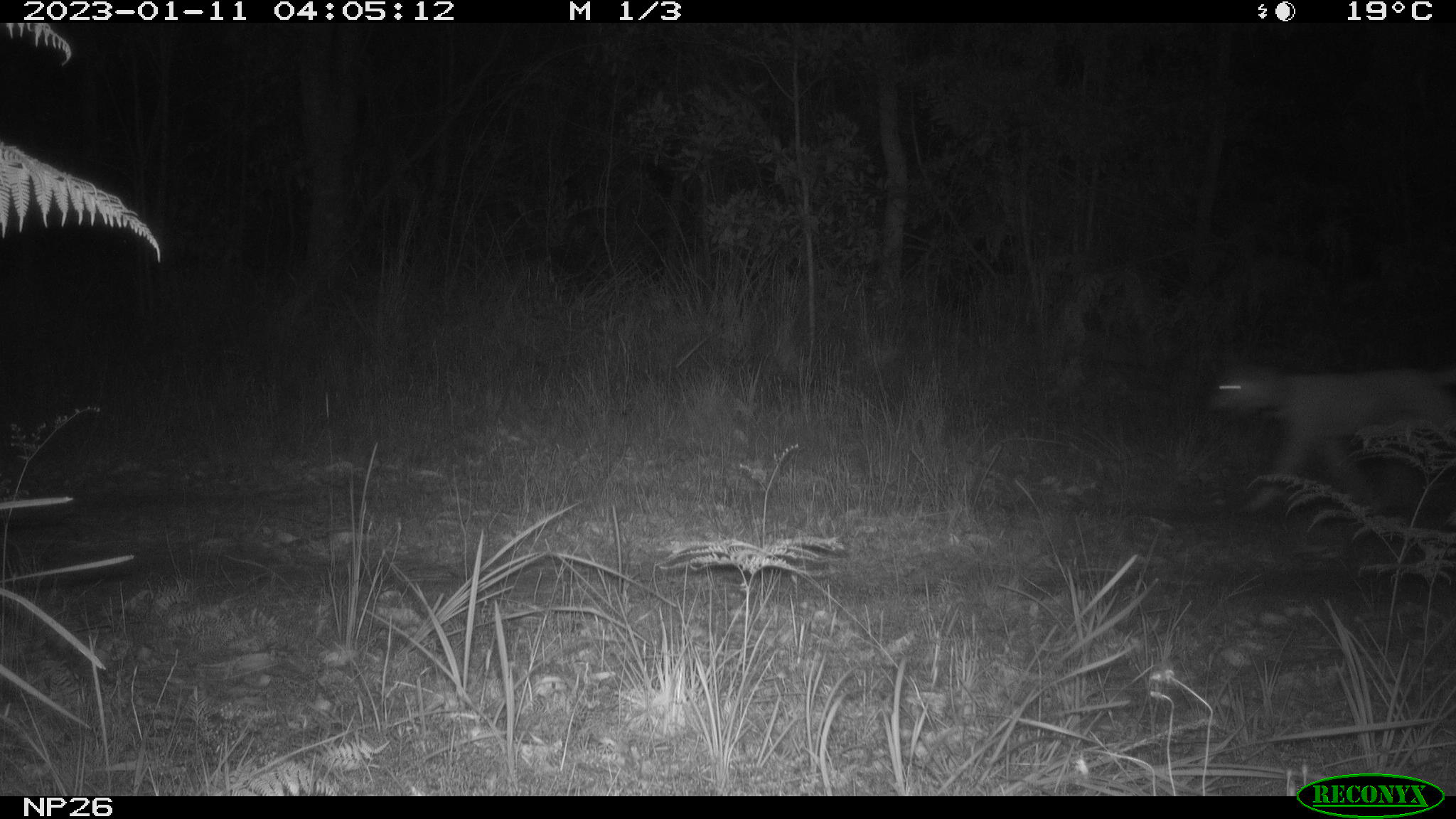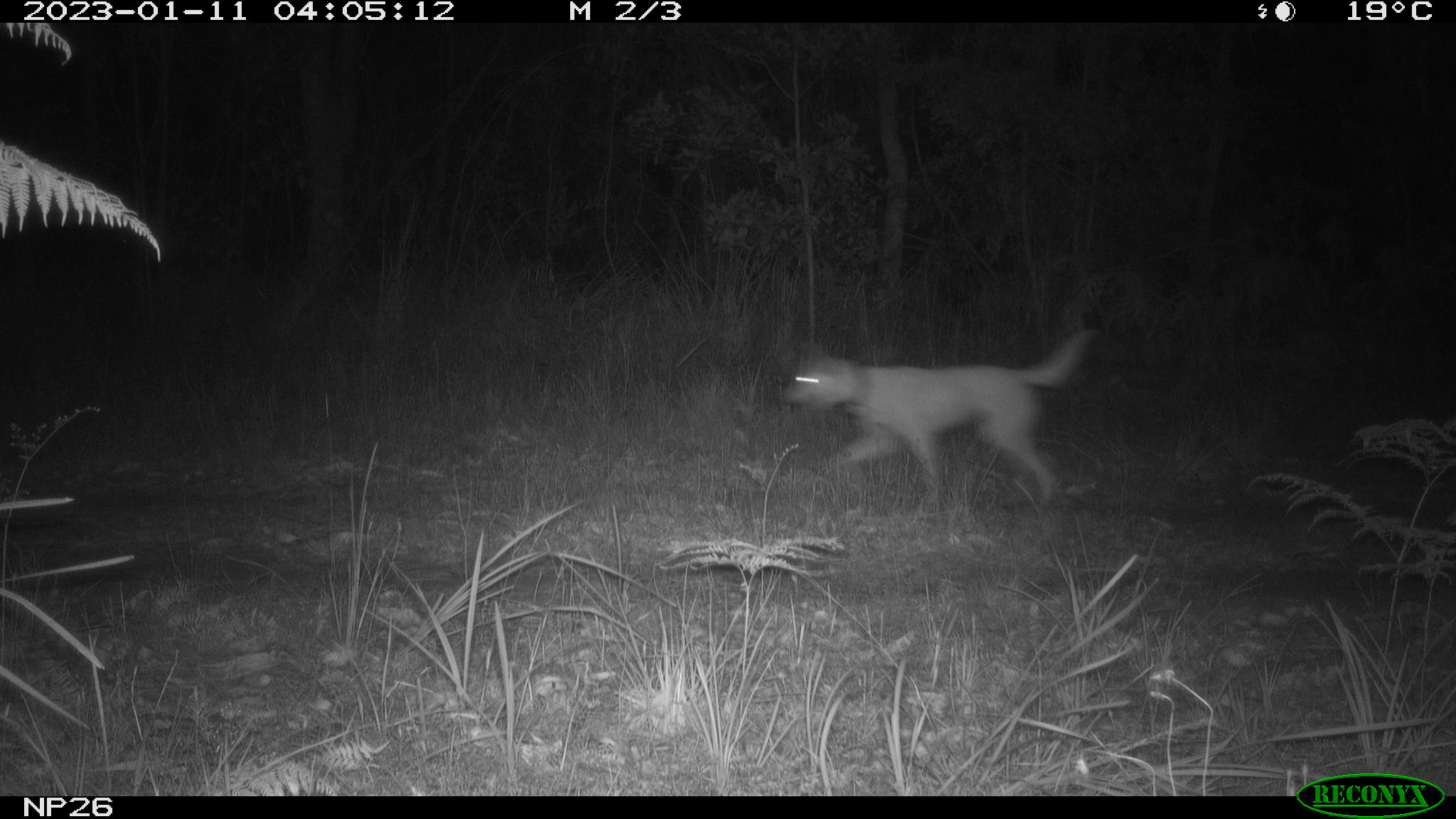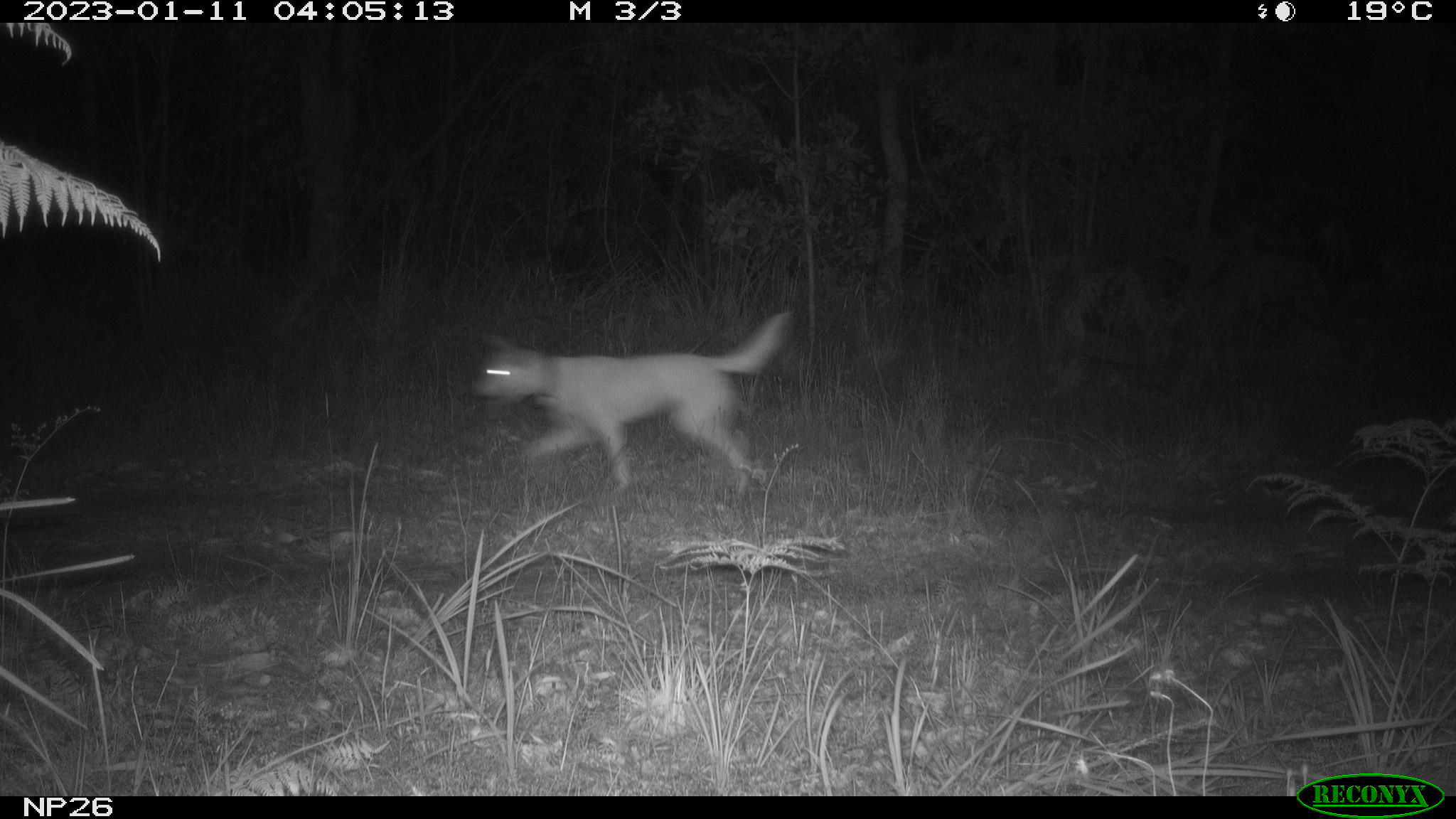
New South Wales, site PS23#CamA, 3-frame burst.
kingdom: Animalia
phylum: Chordata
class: Mammalia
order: Carnivora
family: Canidae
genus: Canis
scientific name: Canis familiaris dingo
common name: dingo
Dingo (Canis familiaris dingo).